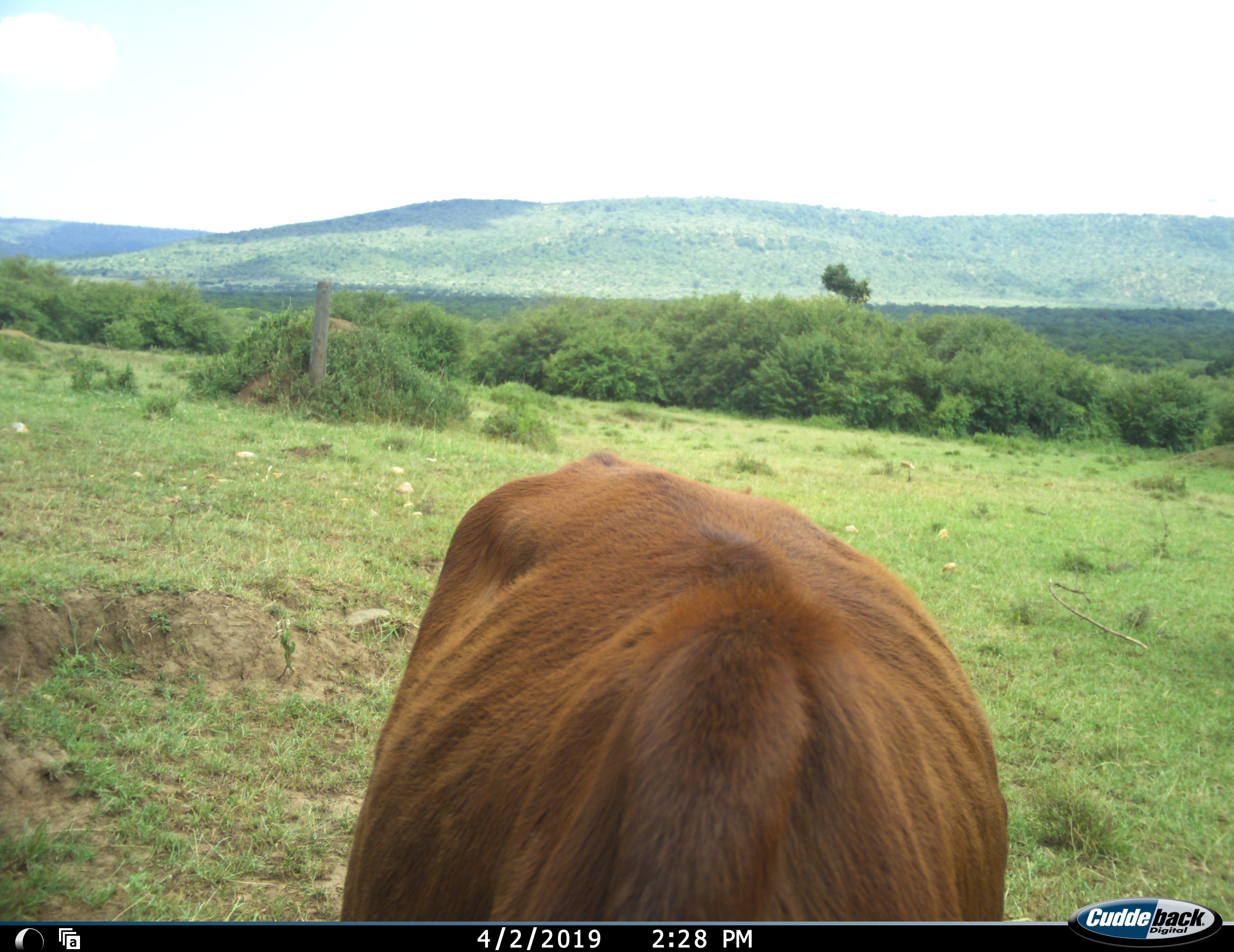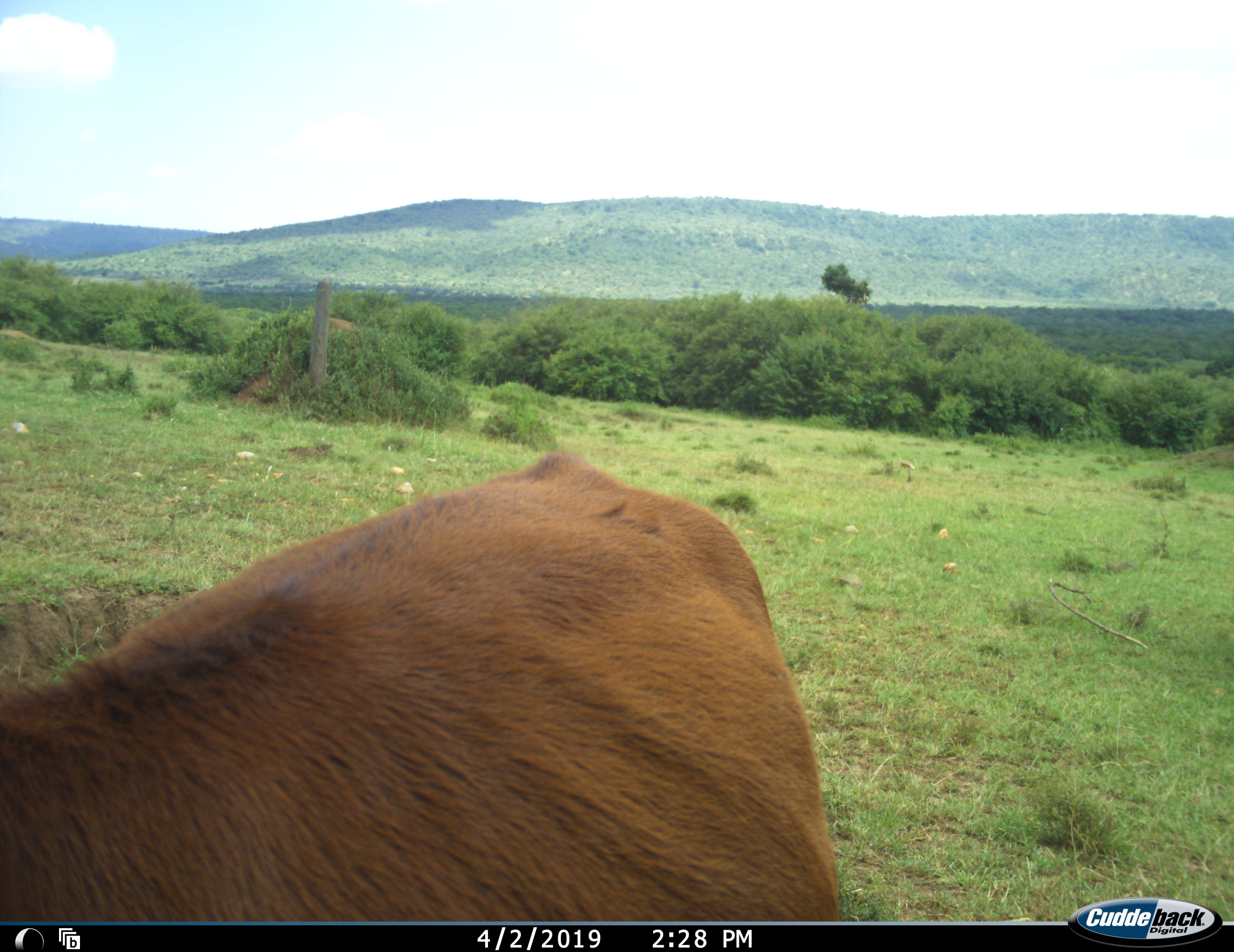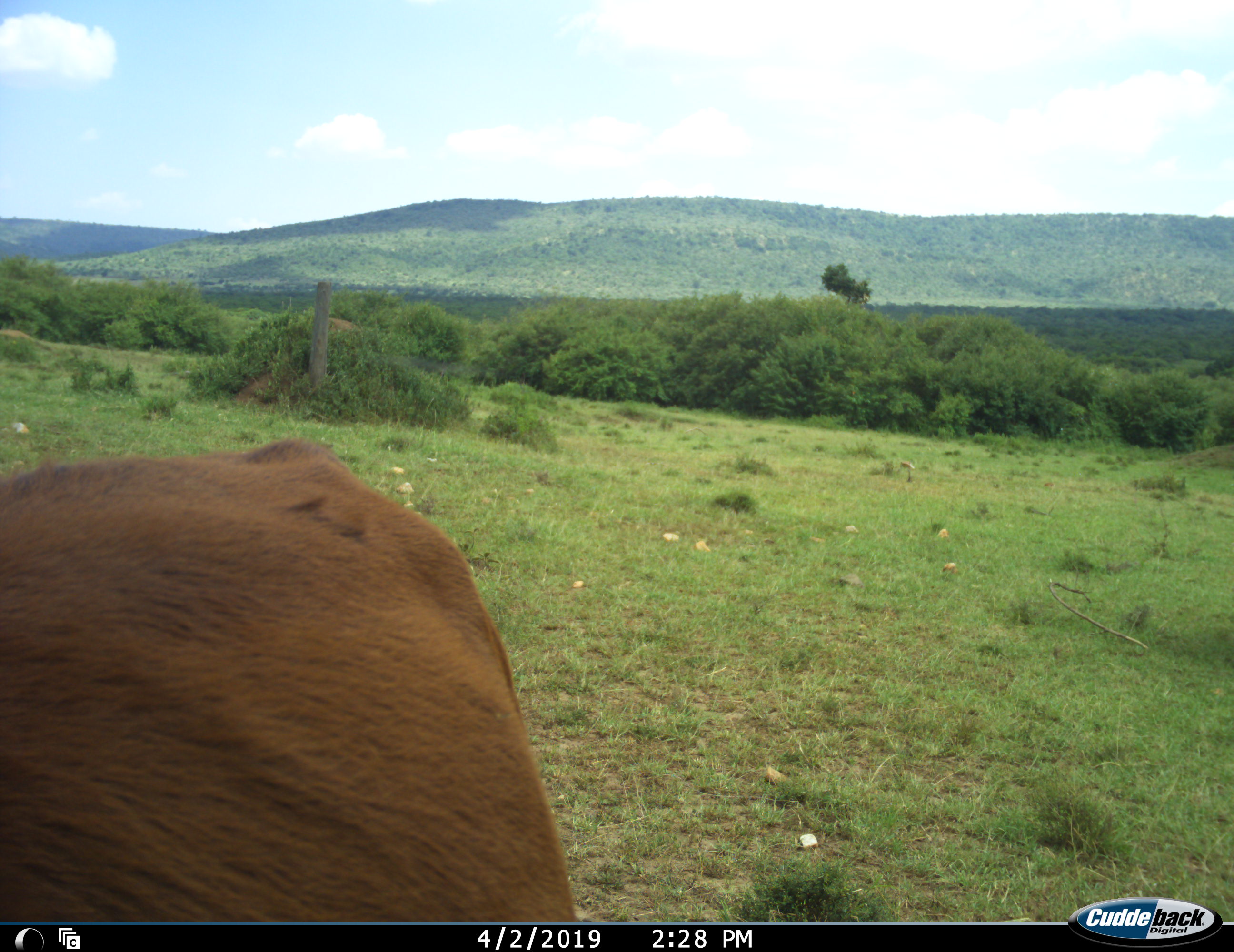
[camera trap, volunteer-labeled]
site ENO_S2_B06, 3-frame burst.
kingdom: Animalia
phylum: Chordata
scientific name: Vertebrata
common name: domestic animal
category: domesticanimal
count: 1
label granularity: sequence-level